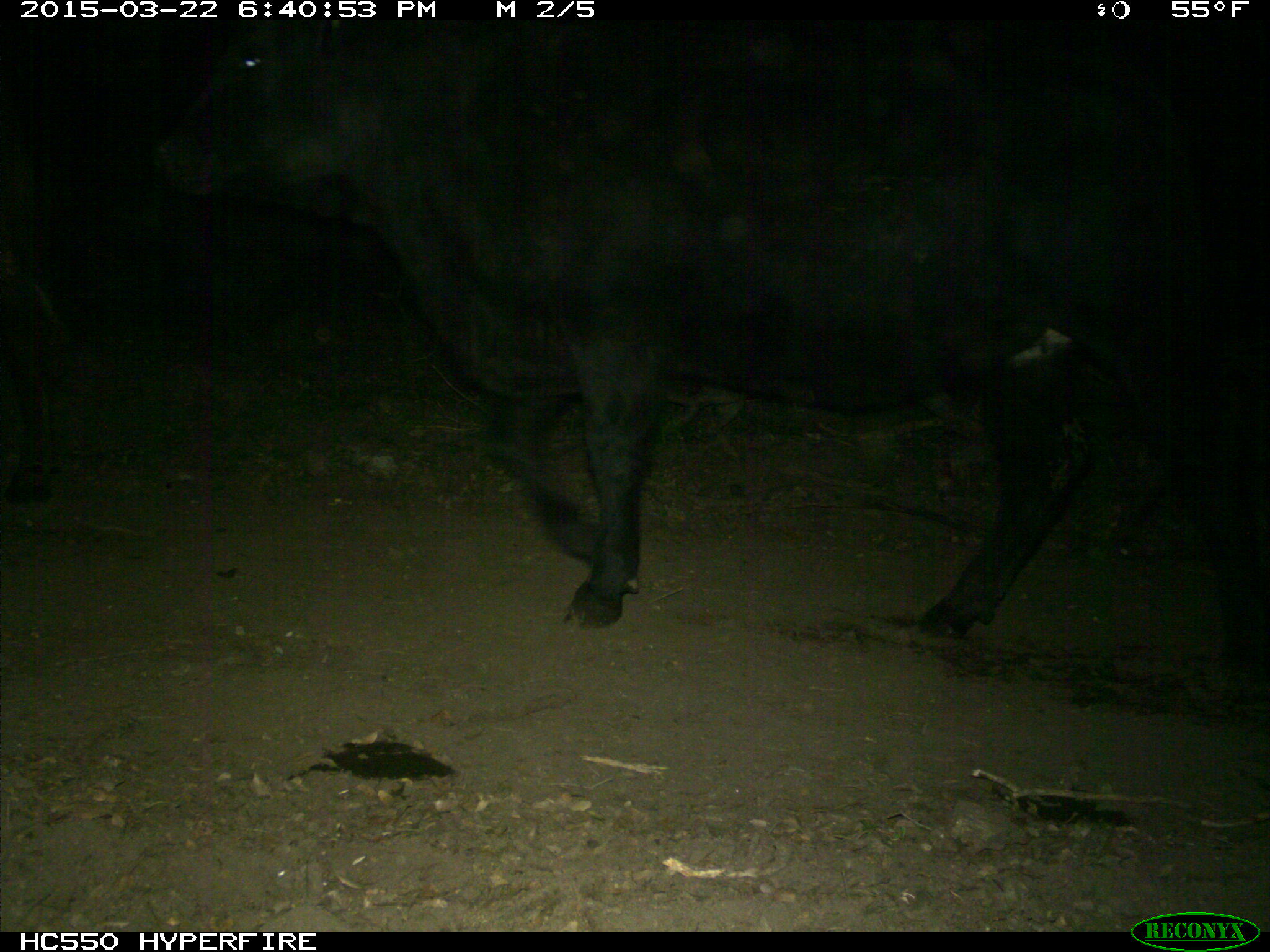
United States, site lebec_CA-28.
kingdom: Animalia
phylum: Chordata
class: Mammalia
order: Artiodactyla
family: Bovidae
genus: Bos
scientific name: Bos taurus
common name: domestic cow